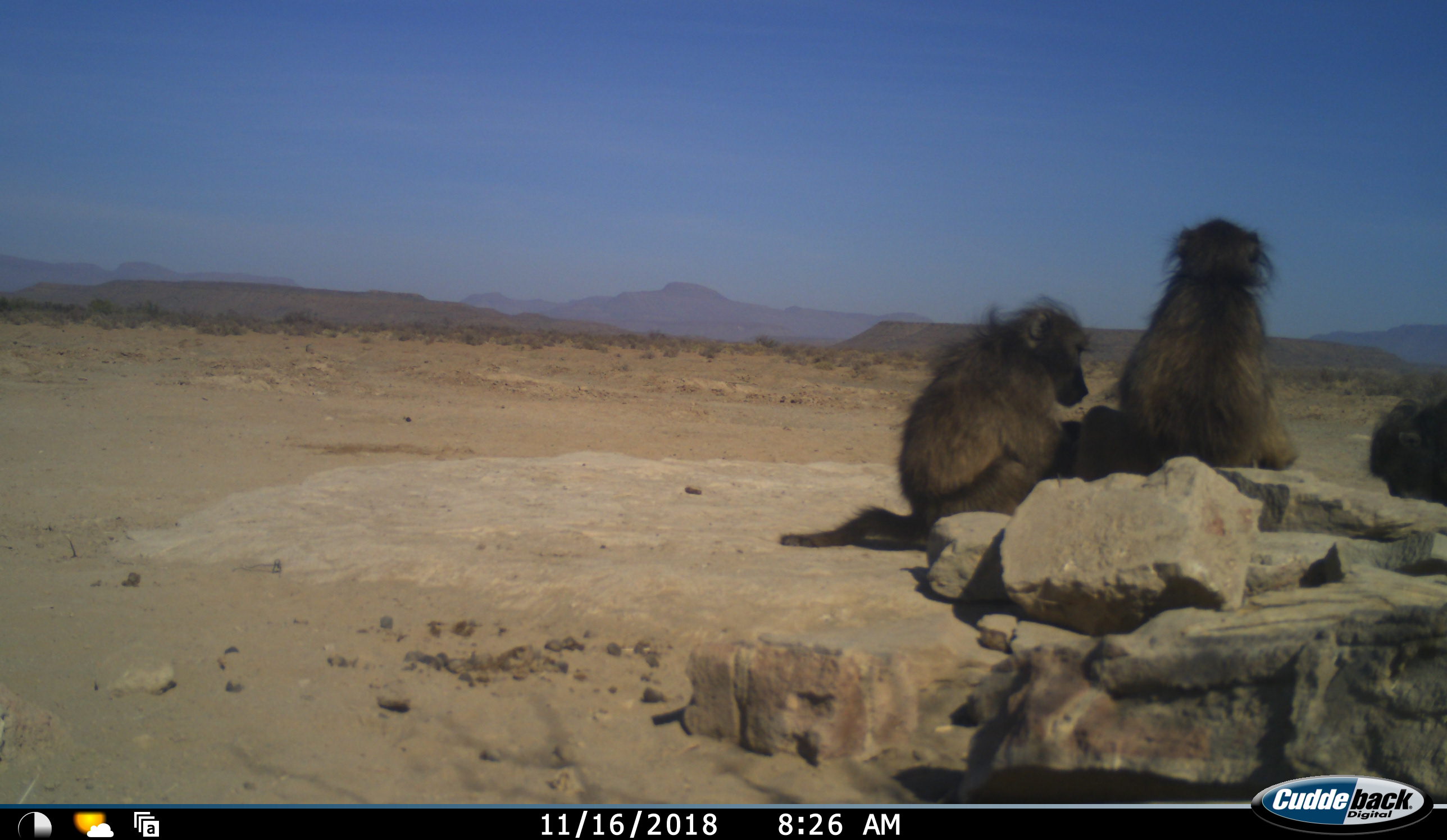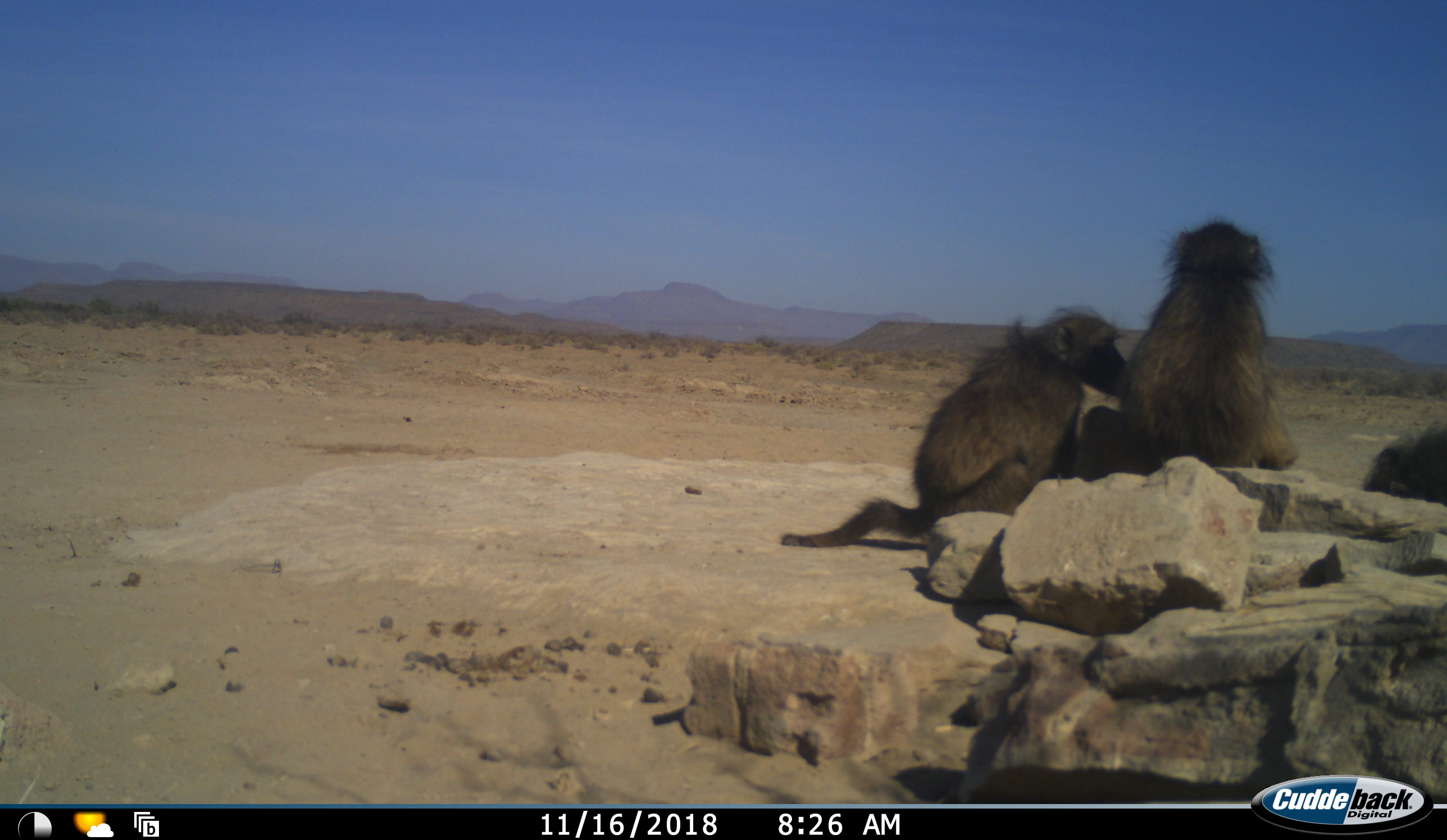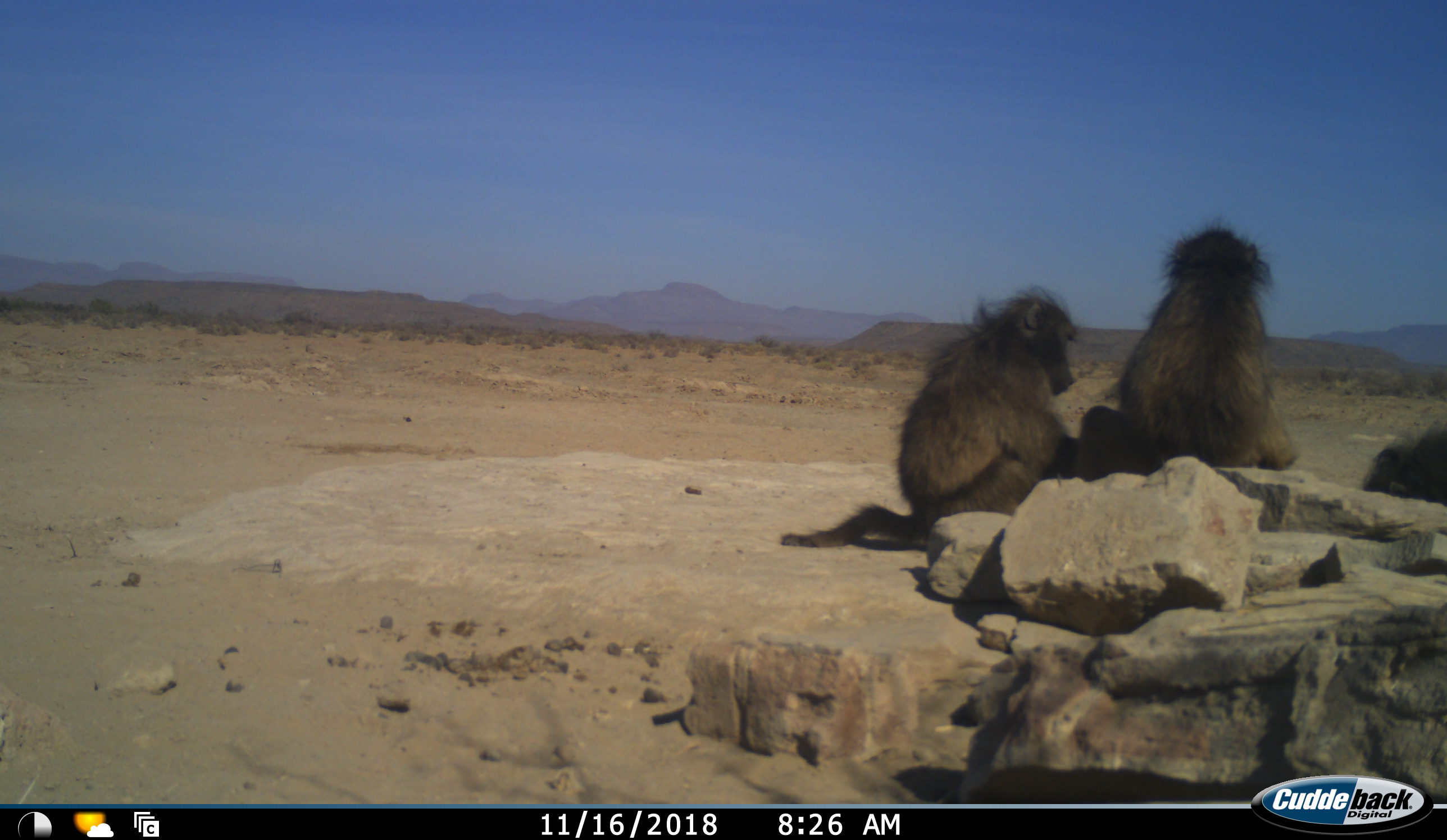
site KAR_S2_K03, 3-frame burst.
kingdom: Animalia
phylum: Chordata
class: Mammalia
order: Primates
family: Cercopithecidae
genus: Papio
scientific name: Papio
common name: baboon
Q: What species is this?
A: Baboon (Papio).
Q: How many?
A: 3.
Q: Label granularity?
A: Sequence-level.